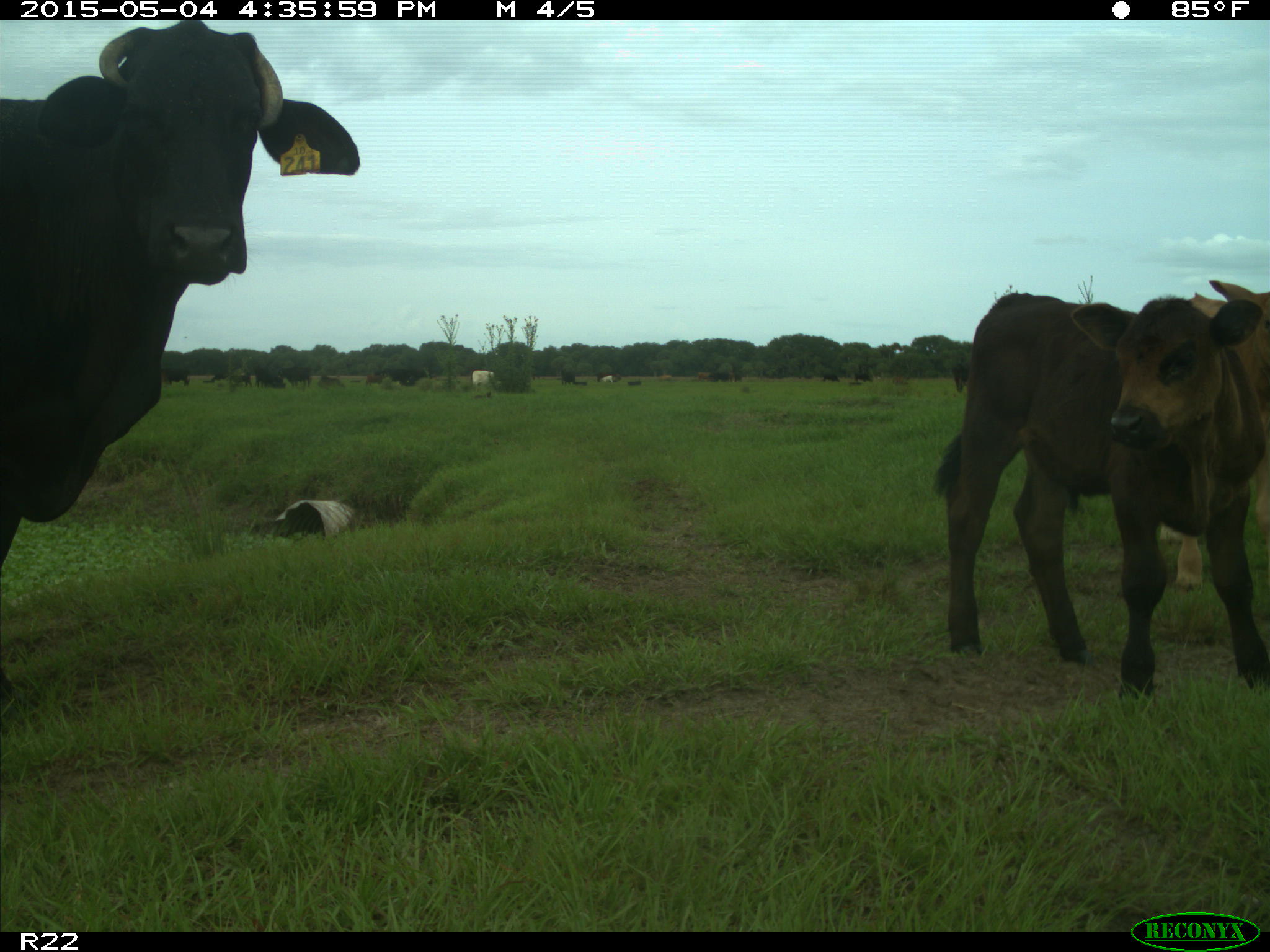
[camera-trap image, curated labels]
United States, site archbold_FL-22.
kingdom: Animalia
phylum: Chordata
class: Mammalia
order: Artiodactyla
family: Bovidae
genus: Bos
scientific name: Bos taurus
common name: domestic cow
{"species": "Bos taurus (domestic cow)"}